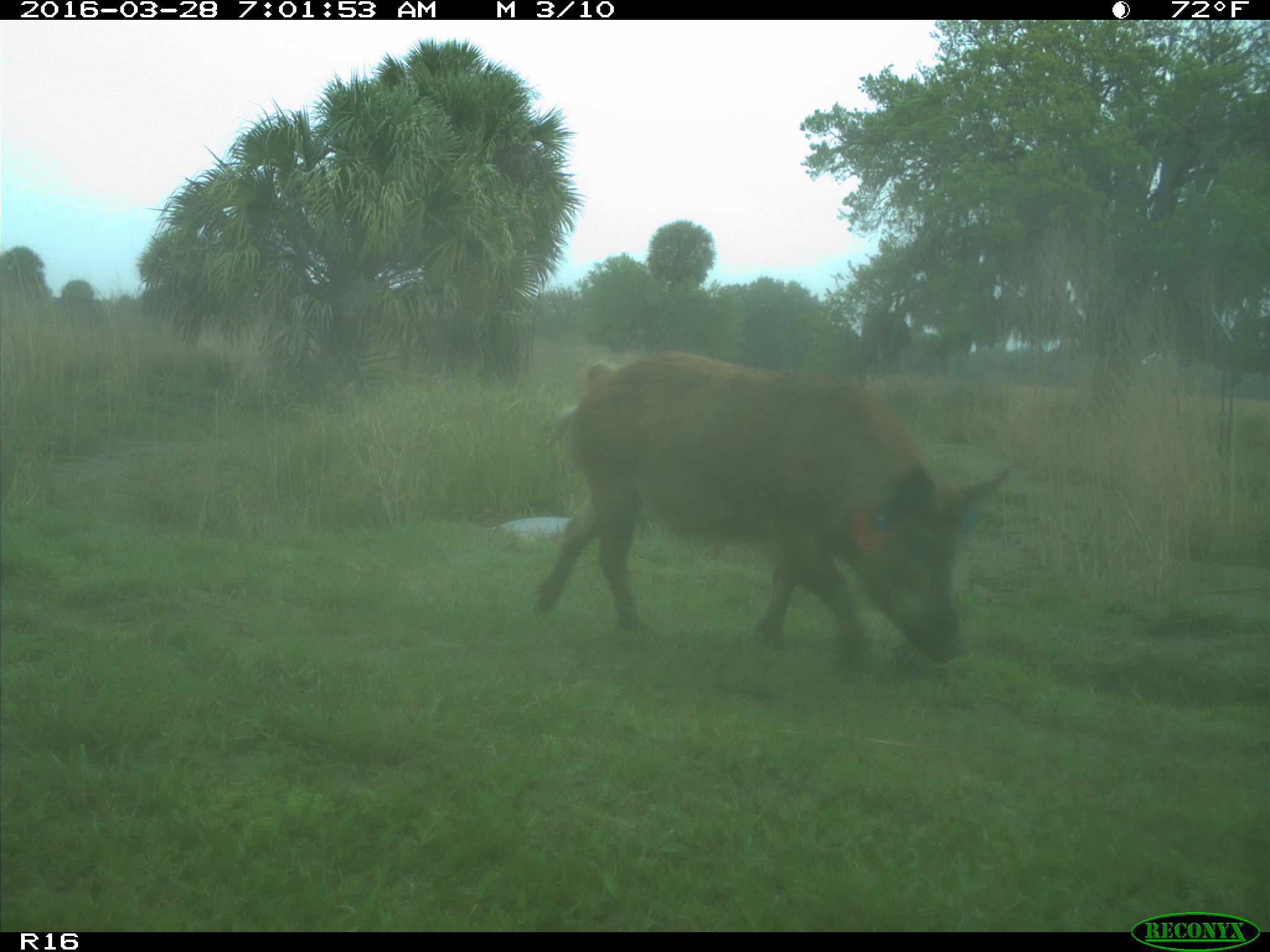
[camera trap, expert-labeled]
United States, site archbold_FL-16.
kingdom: Animalia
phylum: Chordata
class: Mammalia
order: Artiodactyla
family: Suidae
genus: Sus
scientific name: Sus scrofa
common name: wild boar